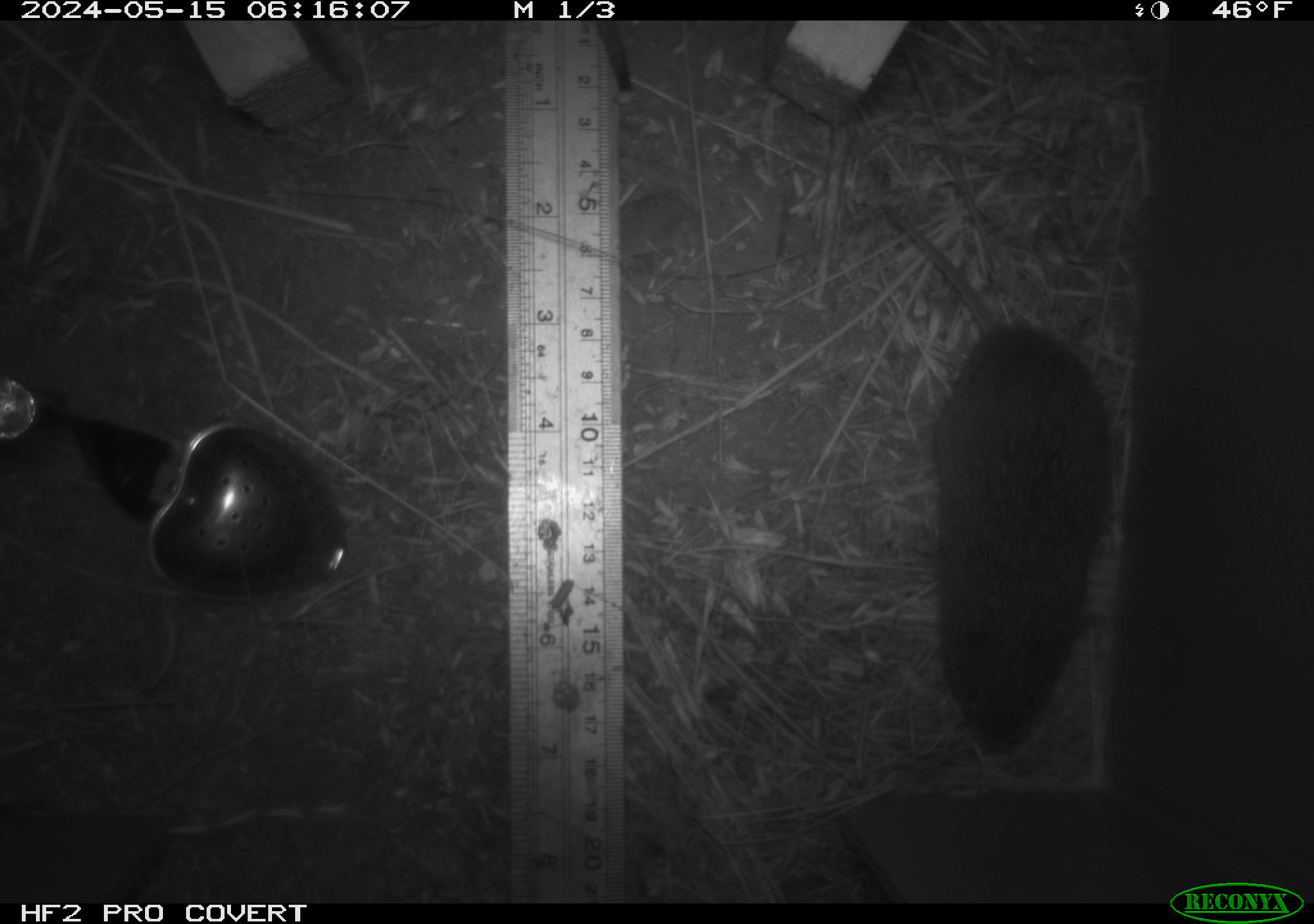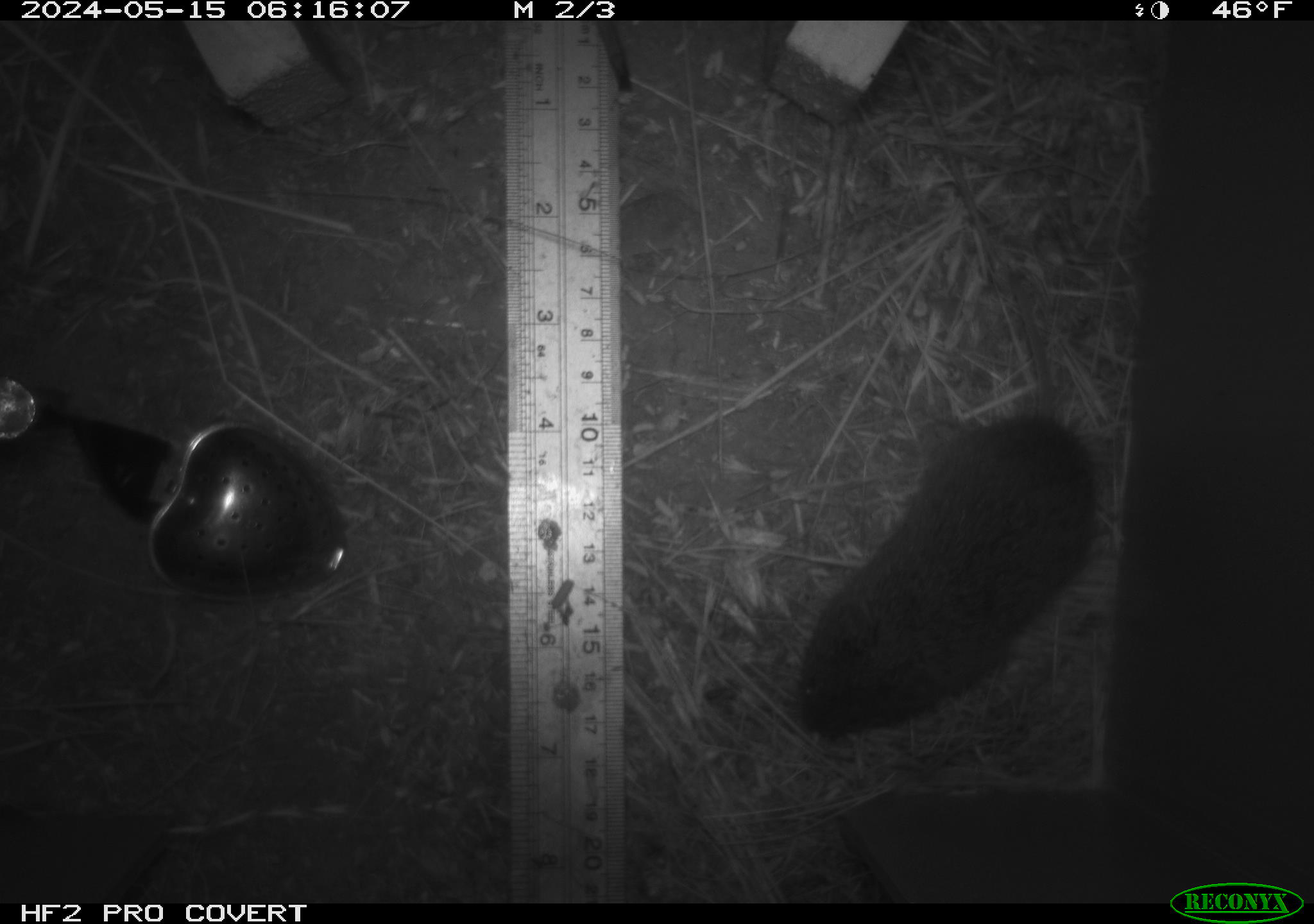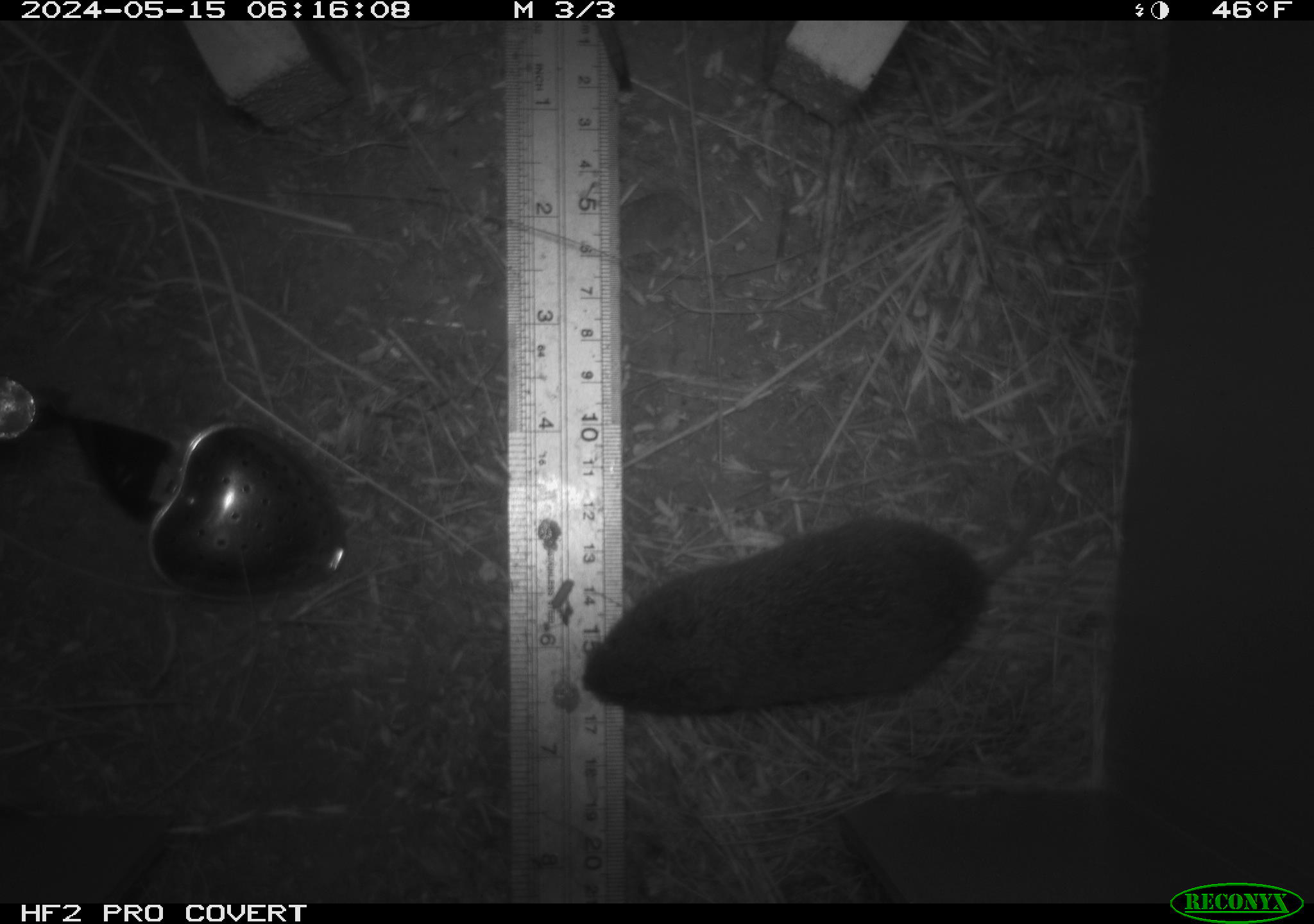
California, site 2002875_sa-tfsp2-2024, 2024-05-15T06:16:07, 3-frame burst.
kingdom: Animalia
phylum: Chordata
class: Mammalia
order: Rodentia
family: Cricetidae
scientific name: Arvicolinae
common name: voles, lemmings, and muskrats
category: arvicolinae subfamily